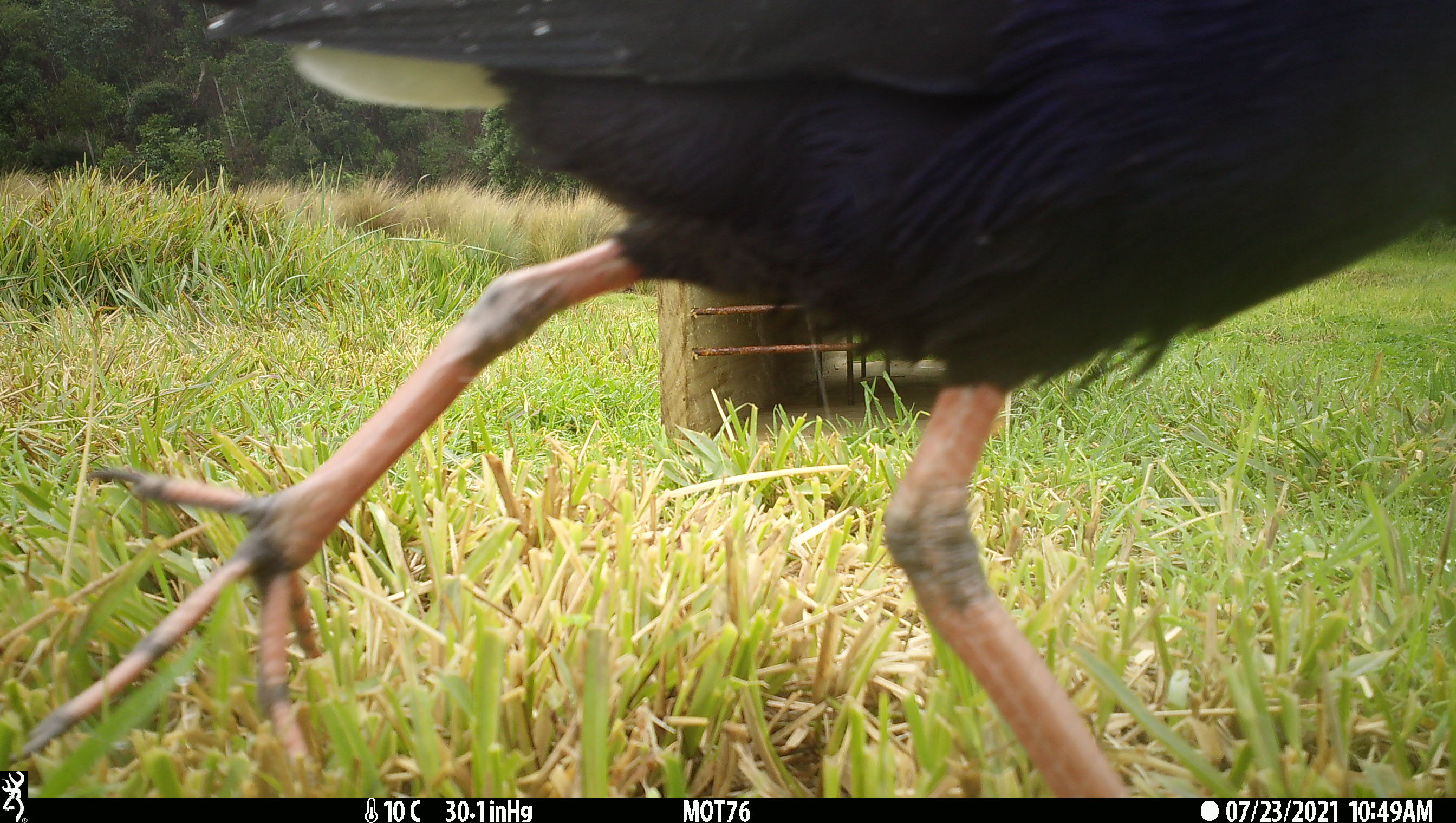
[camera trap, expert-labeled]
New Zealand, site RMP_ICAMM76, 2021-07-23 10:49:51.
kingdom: Animalia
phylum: Chordata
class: Aves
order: Gruiformes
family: Rallidae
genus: Porphyrio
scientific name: Porphyrio melanotus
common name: australasian swamphen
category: pukeko